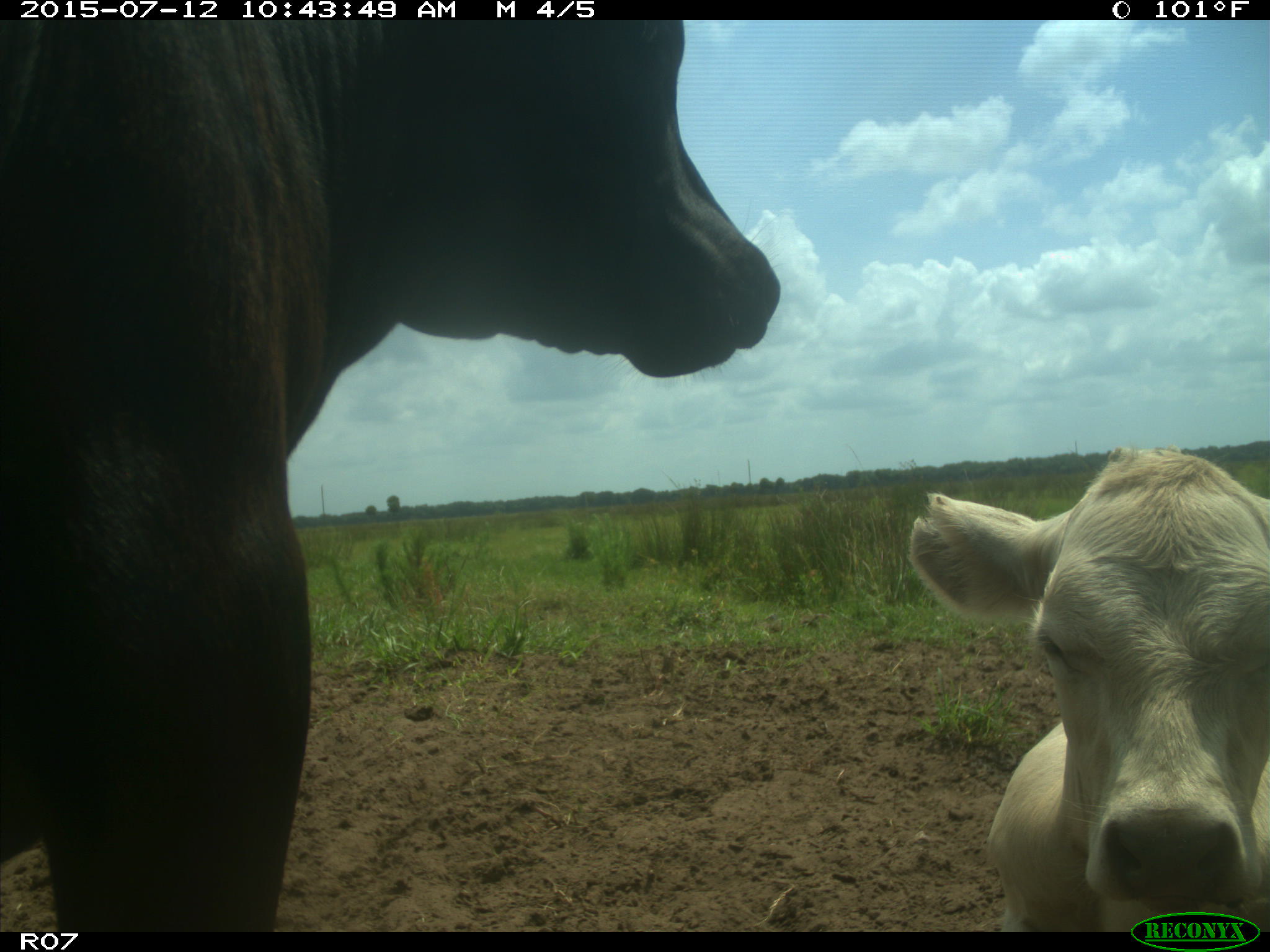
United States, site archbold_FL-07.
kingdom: Animalia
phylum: Chordata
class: Mammalia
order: Artiodactyla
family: Bovidae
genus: Bos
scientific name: Bos taurus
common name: domestic cow